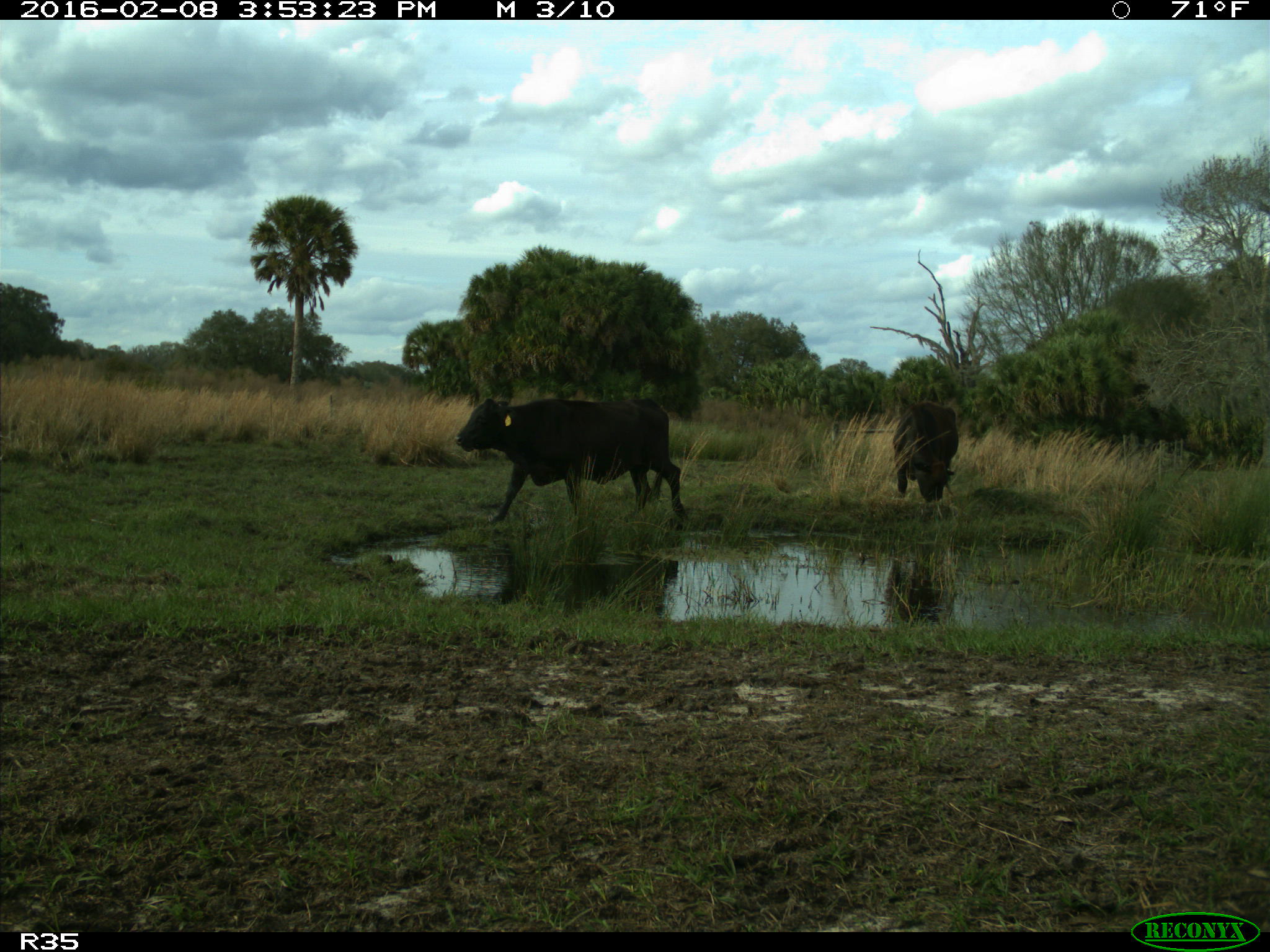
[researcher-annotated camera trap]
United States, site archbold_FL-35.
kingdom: Animalia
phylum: Chordata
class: Mammalia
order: Artiodactyla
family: Bovidae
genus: Bos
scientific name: Bos taurus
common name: domestic cow